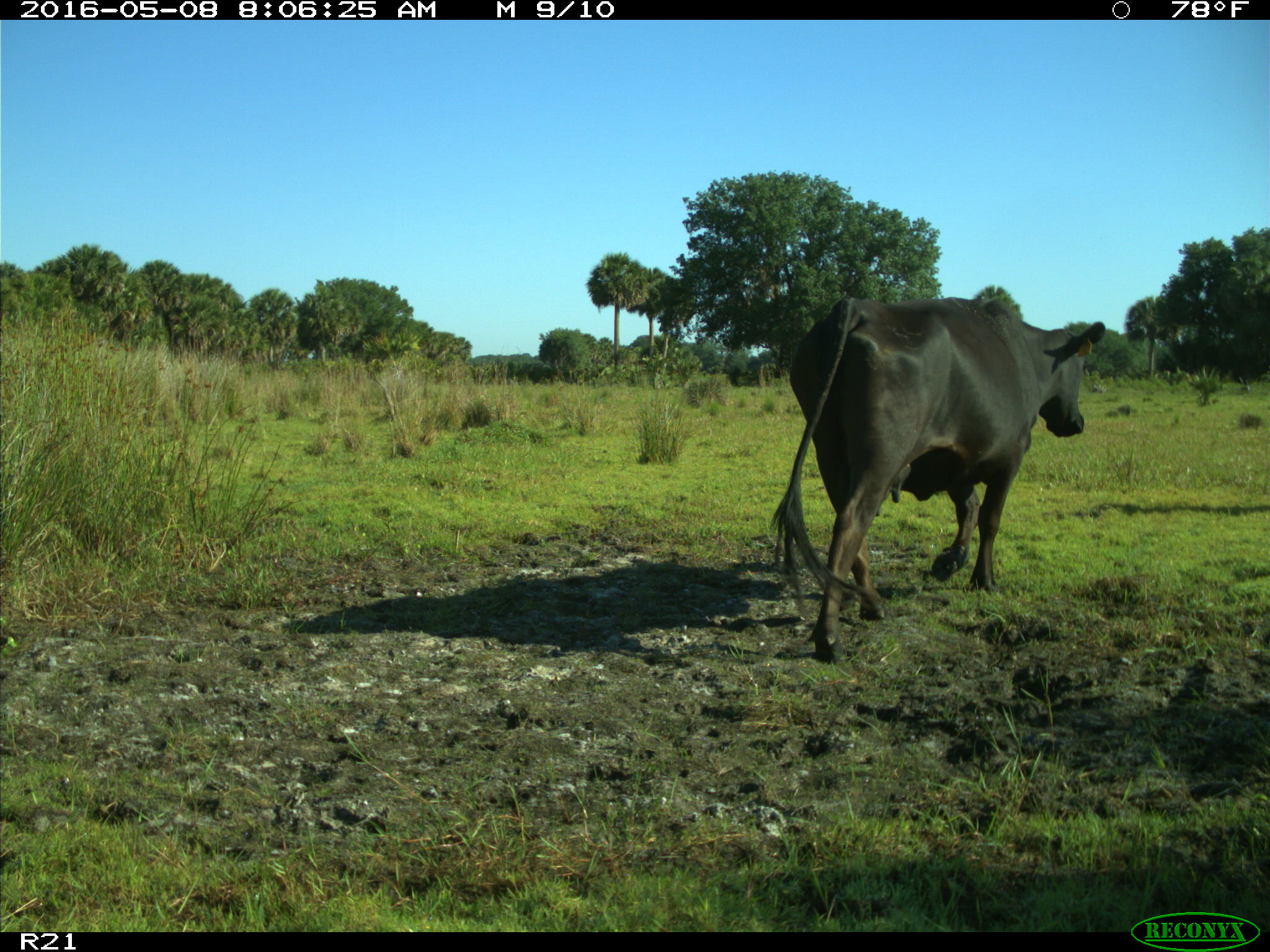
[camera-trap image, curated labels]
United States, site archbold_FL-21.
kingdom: Animalia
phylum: Chordata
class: Mammalia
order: Artiodactyla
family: Bovidae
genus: Bos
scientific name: Bos taurus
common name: domestic cow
Bos taurus (domestic cow).